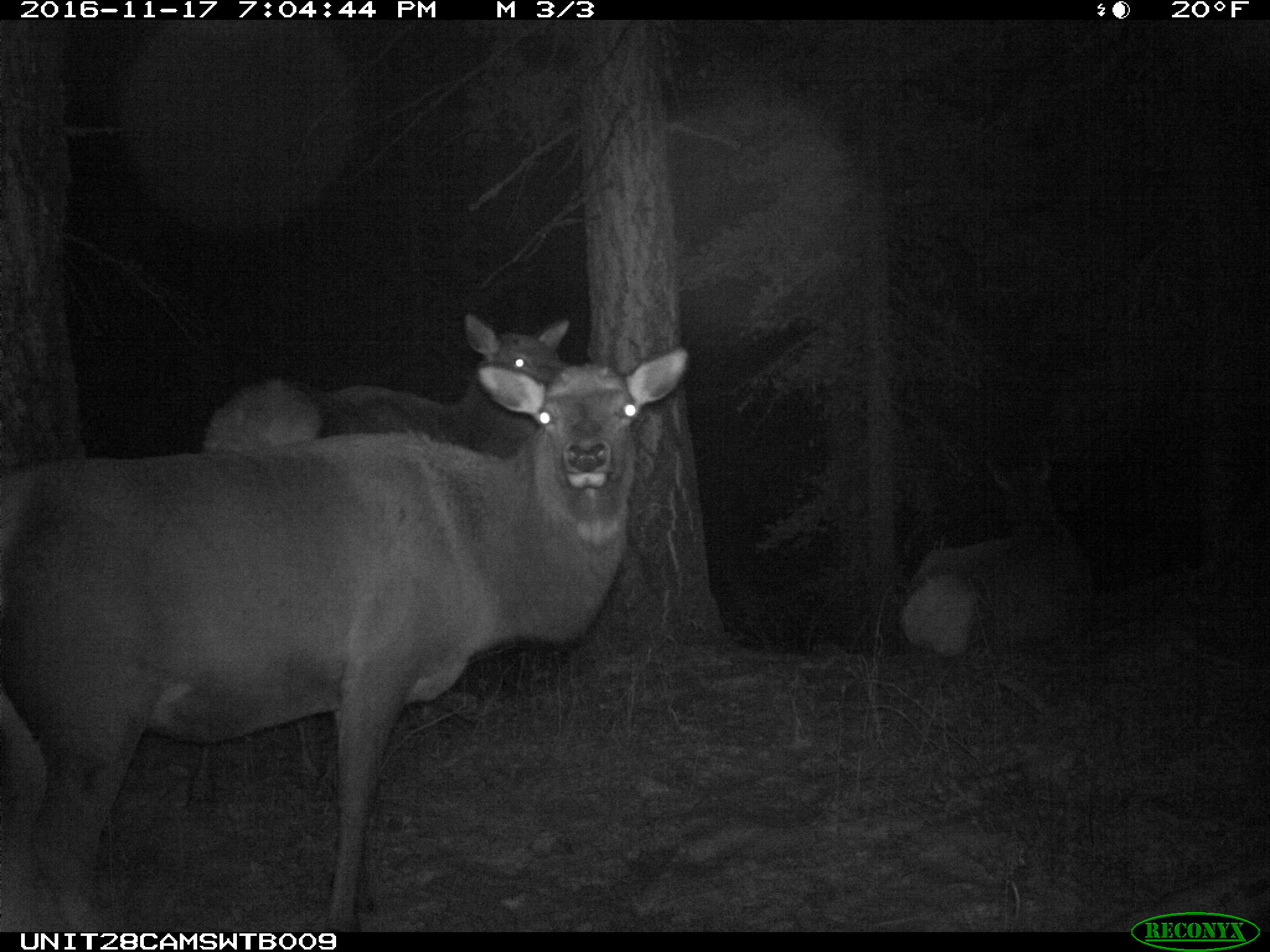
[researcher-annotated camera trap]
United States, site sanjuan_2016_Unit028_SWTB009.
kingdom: Animalia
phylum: Chordata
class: Mammalia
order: Artiodactyla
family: Cervidae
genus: Cervus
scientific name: Cervus elaphus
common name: red deer